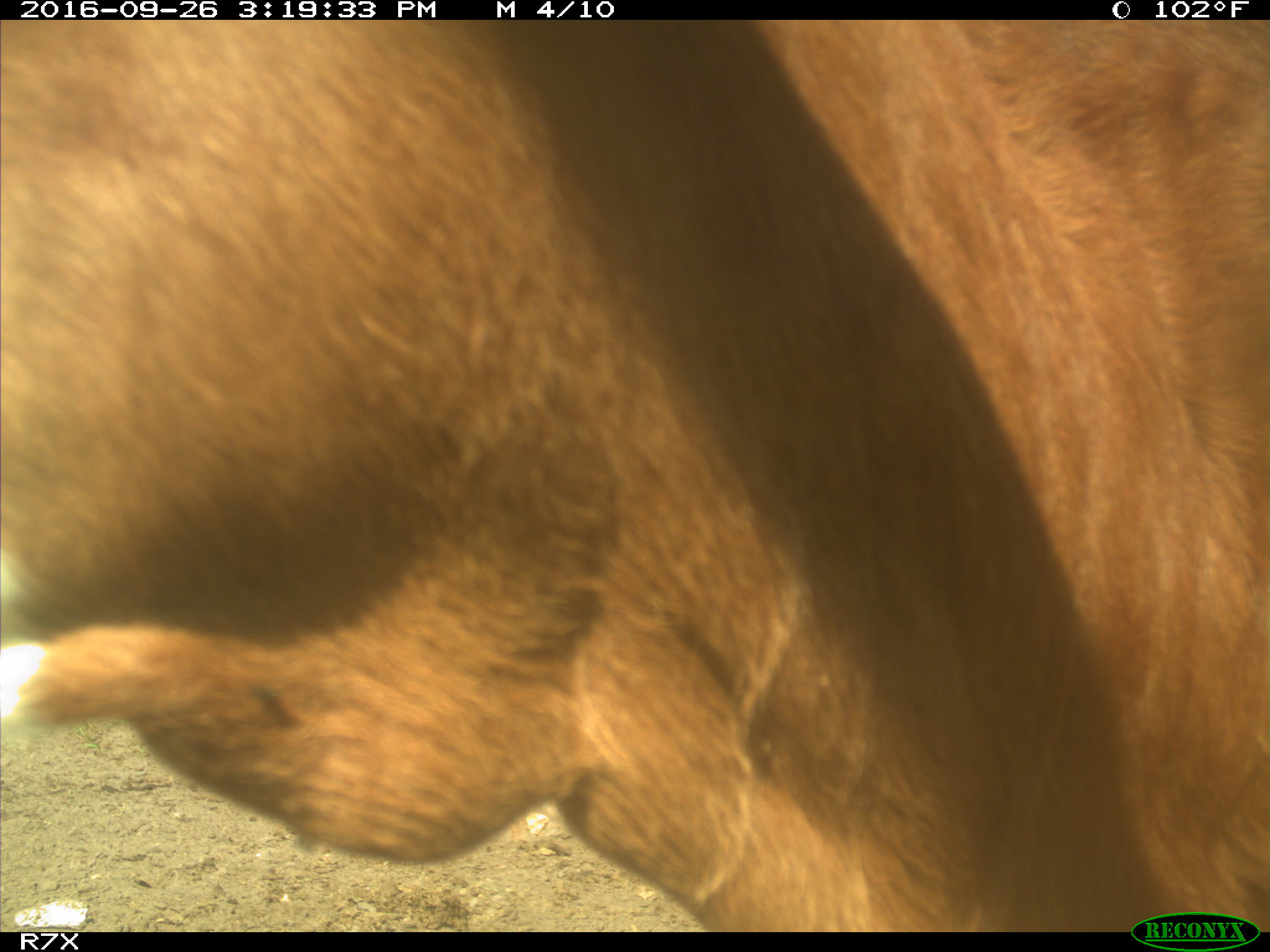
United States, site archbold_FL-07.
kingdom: Animalia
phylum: Chordata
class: Mammalia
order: Artiodactyla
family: Bovidae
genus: Bos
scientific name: Bos taurus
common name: domestic cow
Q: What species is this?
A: Bos taurus (domestic cow).